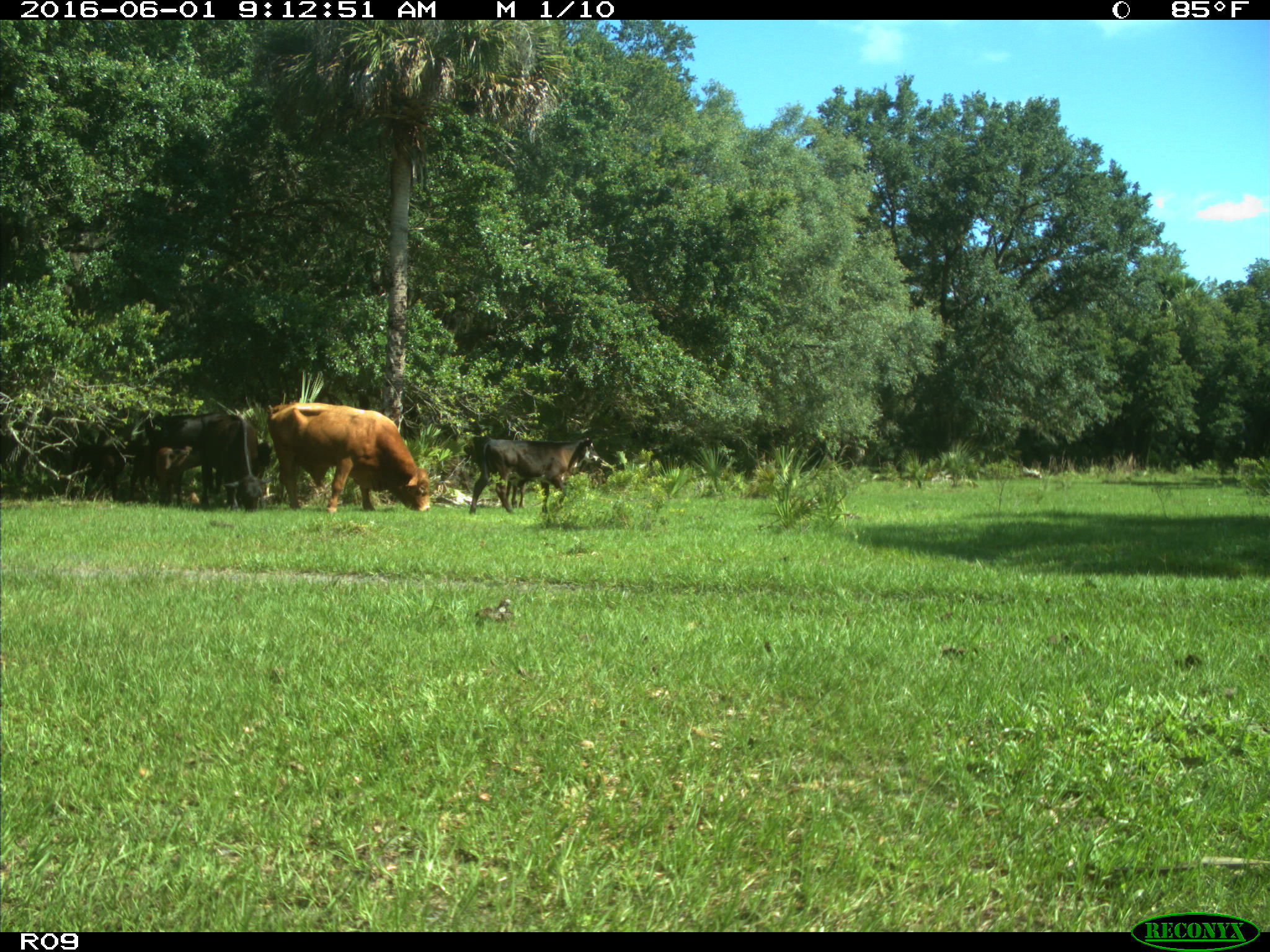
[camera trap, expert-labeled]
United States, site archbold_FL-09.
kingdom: Animalia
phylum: Chordata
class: Mammalia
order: Artiodactyla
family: Bovidae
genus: Bos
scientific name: Bos taurus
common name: domestic cow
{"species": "Bos taurus (domestic cow)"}